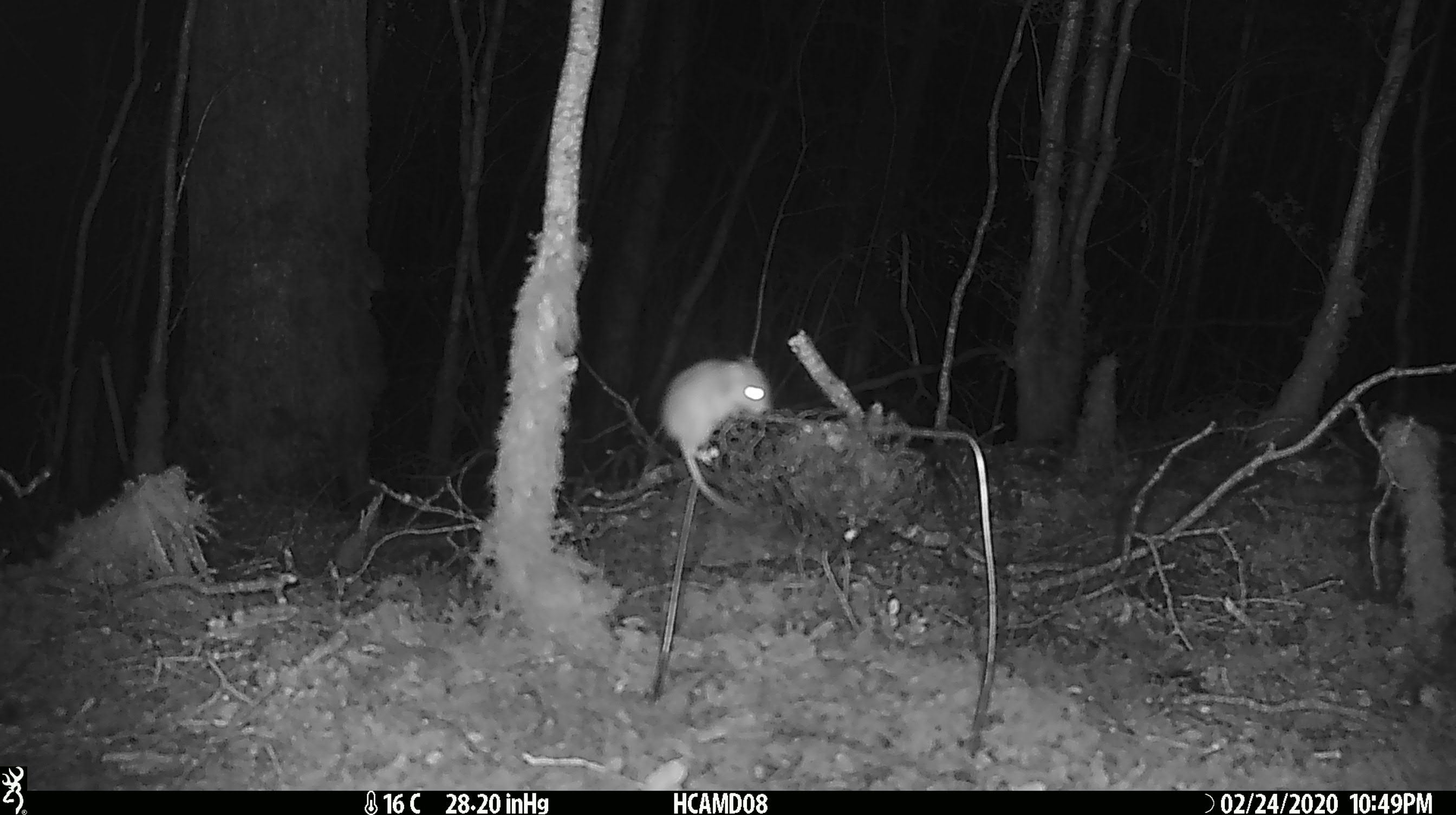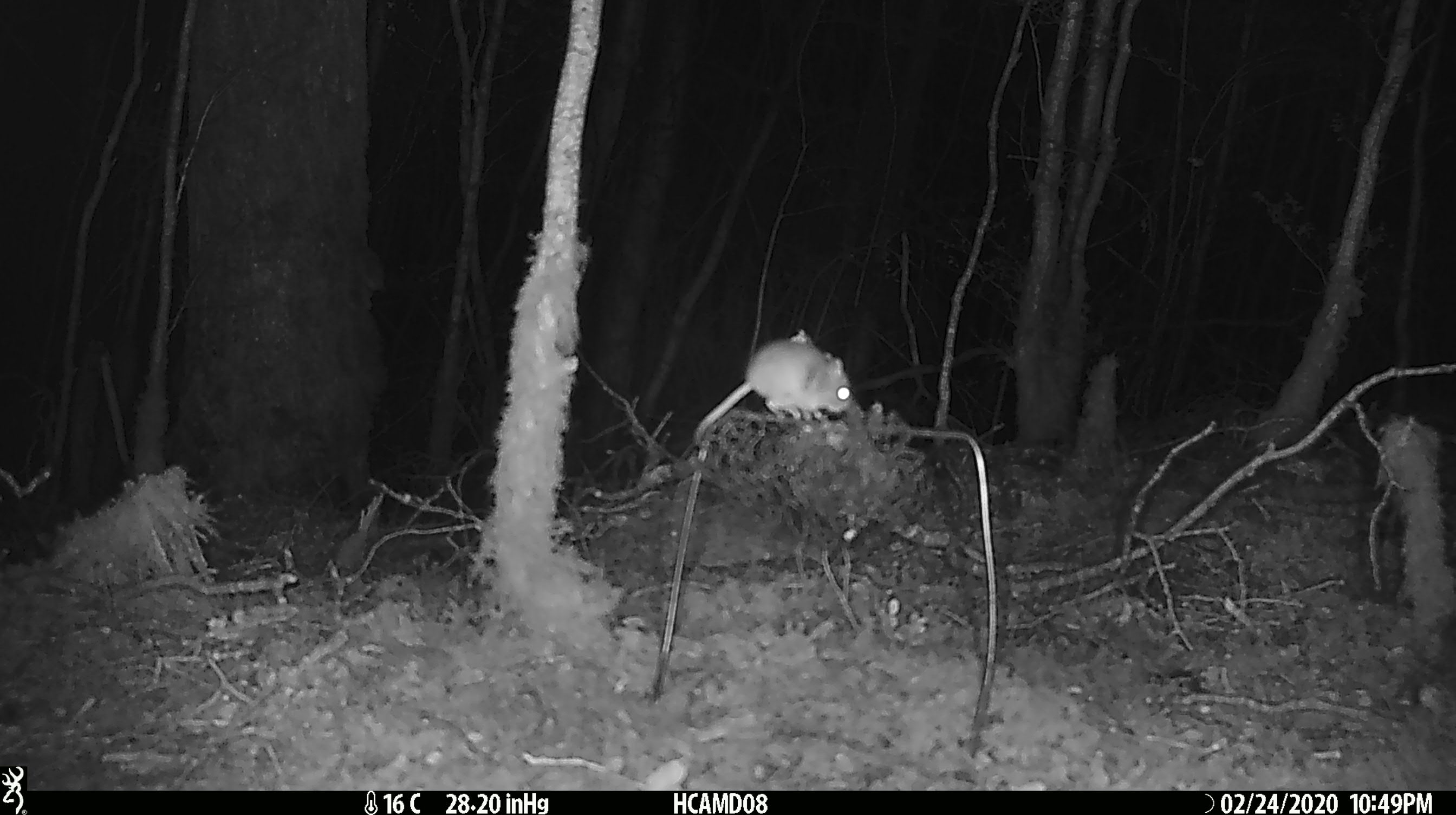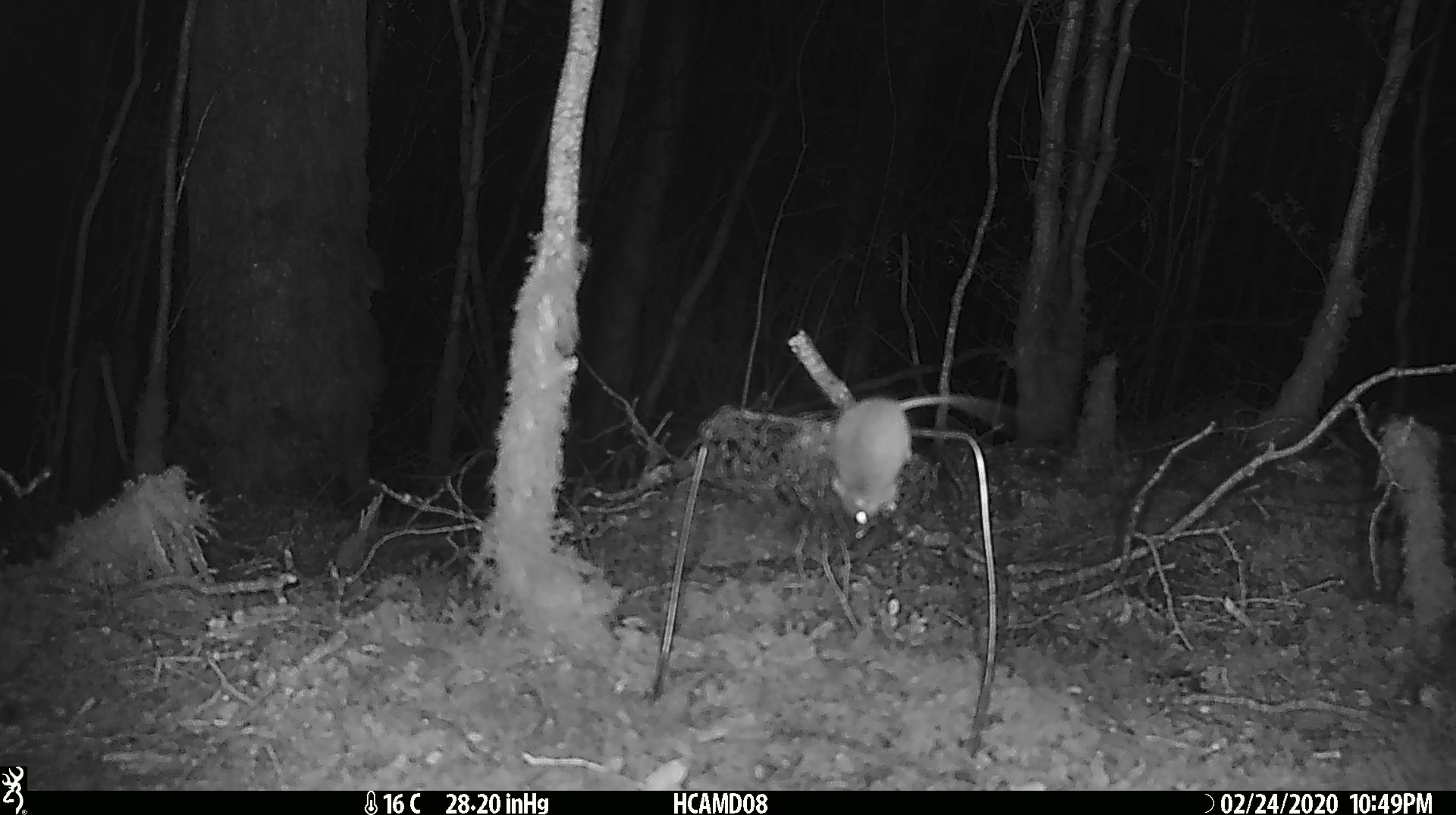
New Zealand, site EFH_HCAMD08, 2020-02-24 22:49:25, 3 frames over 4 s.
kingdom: Animalia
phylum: Chordata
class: Mammalia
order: Rodentia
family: Muridae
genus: Mus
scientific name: Mus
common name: mouse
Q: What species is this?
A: Mouse (Mus).